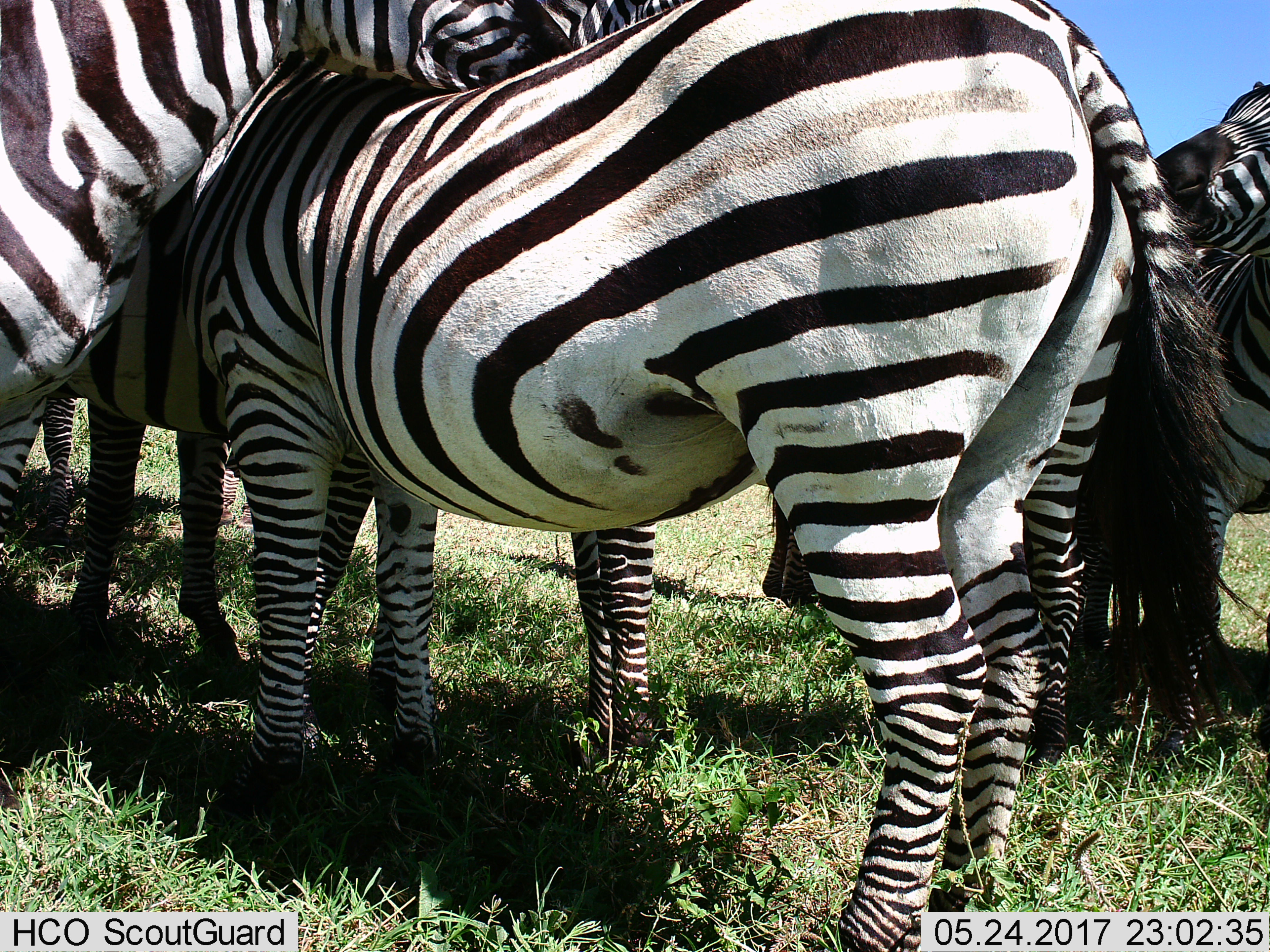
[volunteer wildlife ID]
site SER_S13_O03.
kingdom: Animalia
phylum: Chordata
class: Mammalia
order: Perissodactyla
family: Equidae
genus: Equus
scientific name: Equus quagga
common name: plains zebra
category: zebraplains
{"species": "zebraplains (plains zebra) (Equus quagga)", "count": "6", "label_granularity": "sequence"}